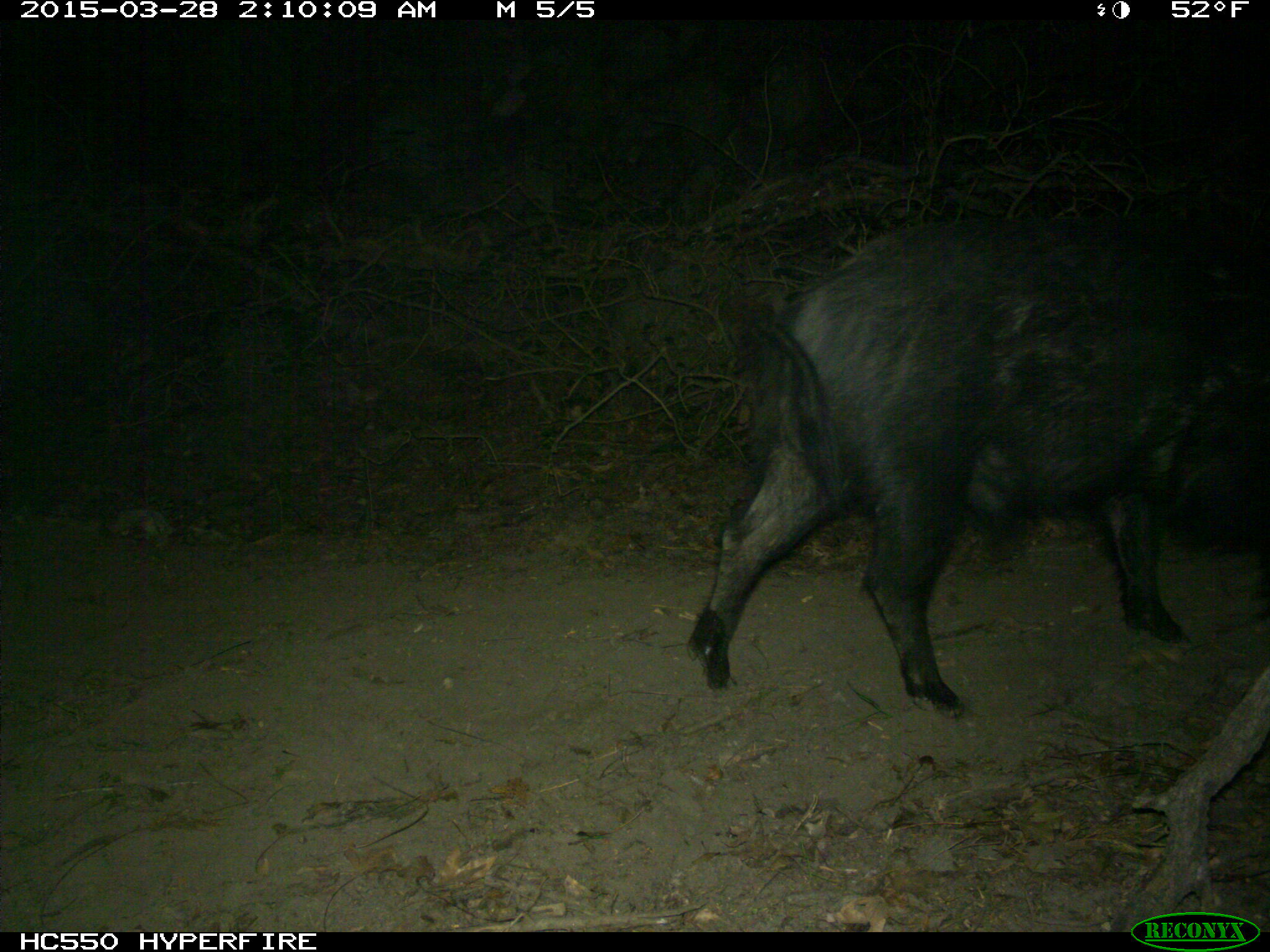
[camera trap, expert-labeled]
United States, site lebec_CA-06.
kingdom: Animalia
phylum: Chordata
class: Mammalia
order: Artiodactyla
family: Suidae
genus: Sus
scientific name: Sus scrofa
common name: wild boar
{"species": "Sus scrofa (wild boar)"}